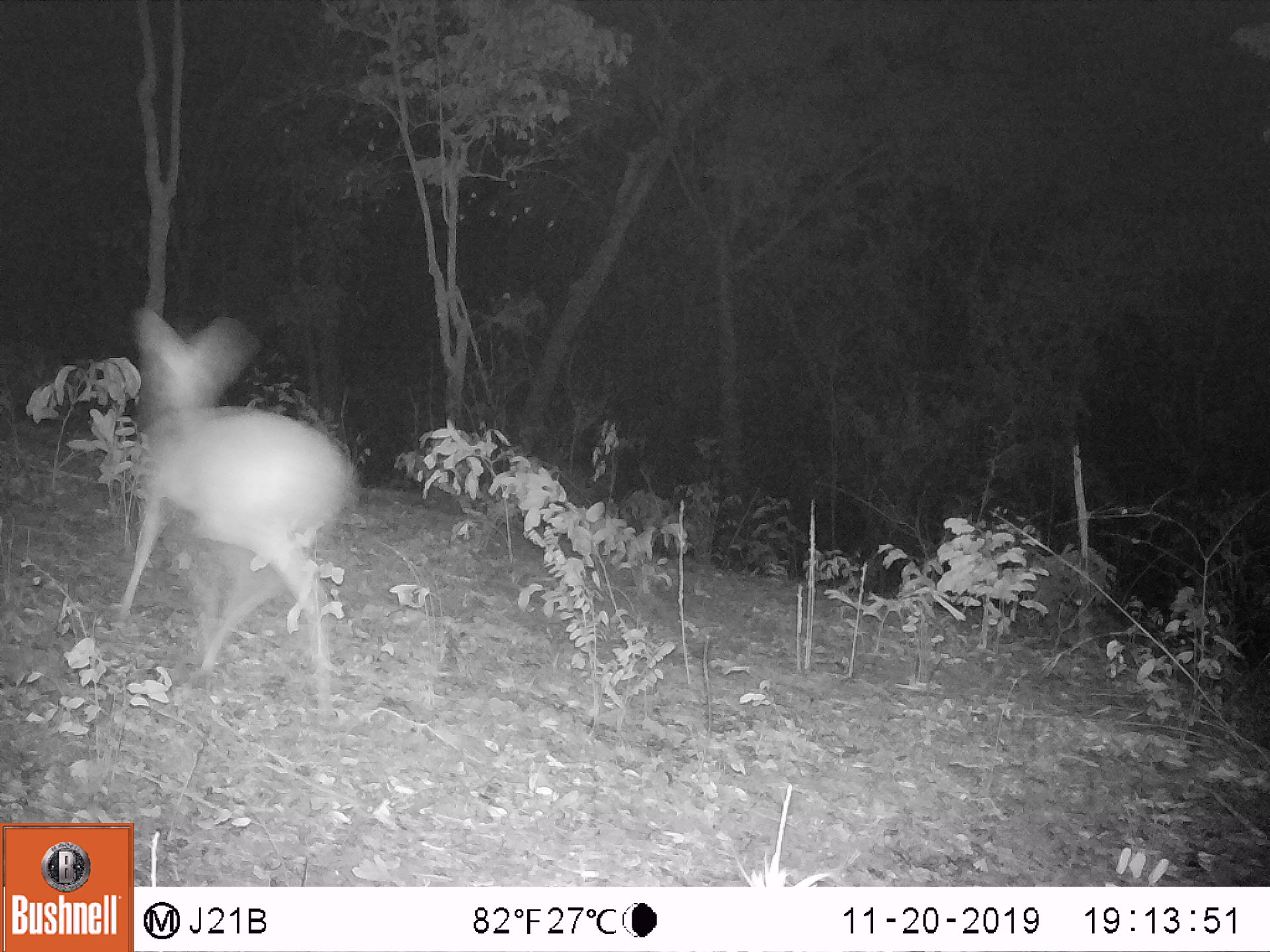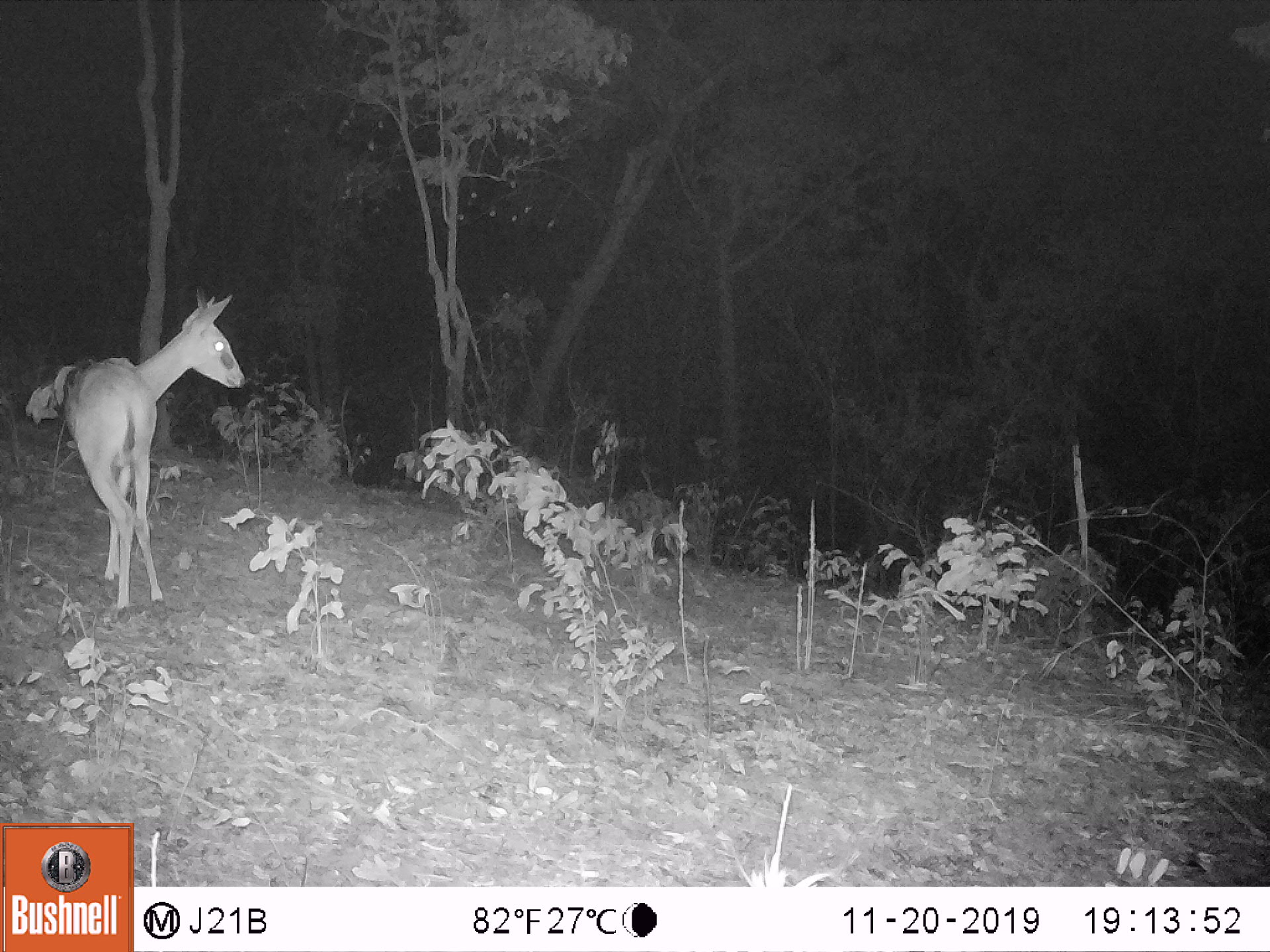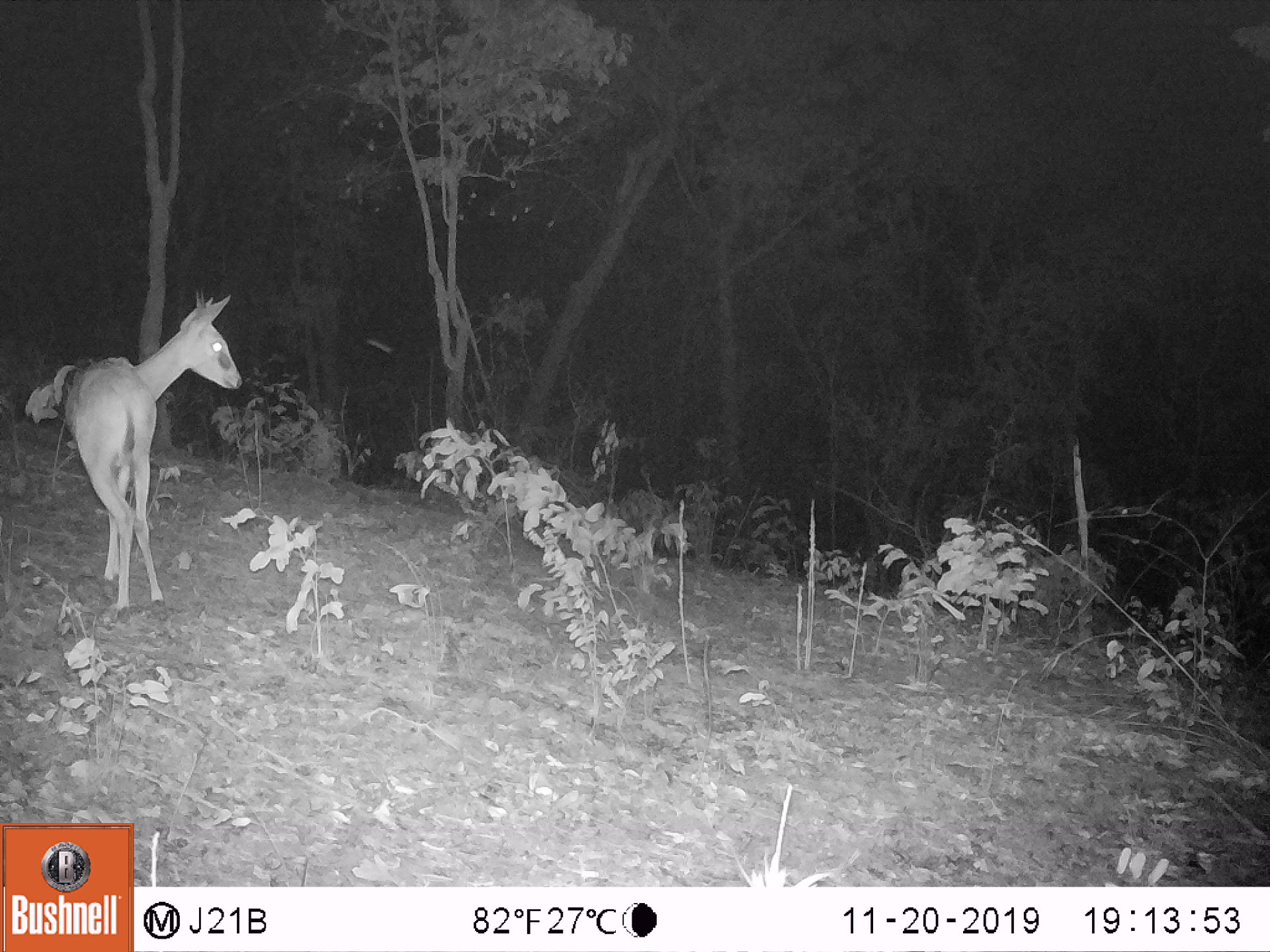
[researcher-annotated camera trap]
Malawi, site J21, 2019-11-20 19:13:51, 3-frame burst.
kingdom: Animalia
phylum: Chordata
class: Mammalia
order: Artiodactyla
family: Bovidae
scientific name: Antilopinae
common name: small antelope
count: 1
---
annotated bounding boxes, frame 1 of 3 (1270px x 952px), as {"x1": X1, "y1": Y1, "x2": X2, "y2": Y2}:
small antelope: {"x1": 115, "y1": 296, "x2": 355, "y2": 713}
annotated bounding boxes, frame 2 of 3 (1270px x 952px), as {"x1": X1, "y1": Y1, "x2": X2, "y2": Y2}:
small antelope: {"x1": 64, "y1": 294, "x2": 245, "y2": 613}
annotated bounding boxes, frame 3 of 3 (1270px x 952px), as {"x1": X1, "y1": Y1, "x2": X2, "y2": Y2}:
small antelope: {"x1": 64, "y1": 286, "x2": 242, "y2": 609}